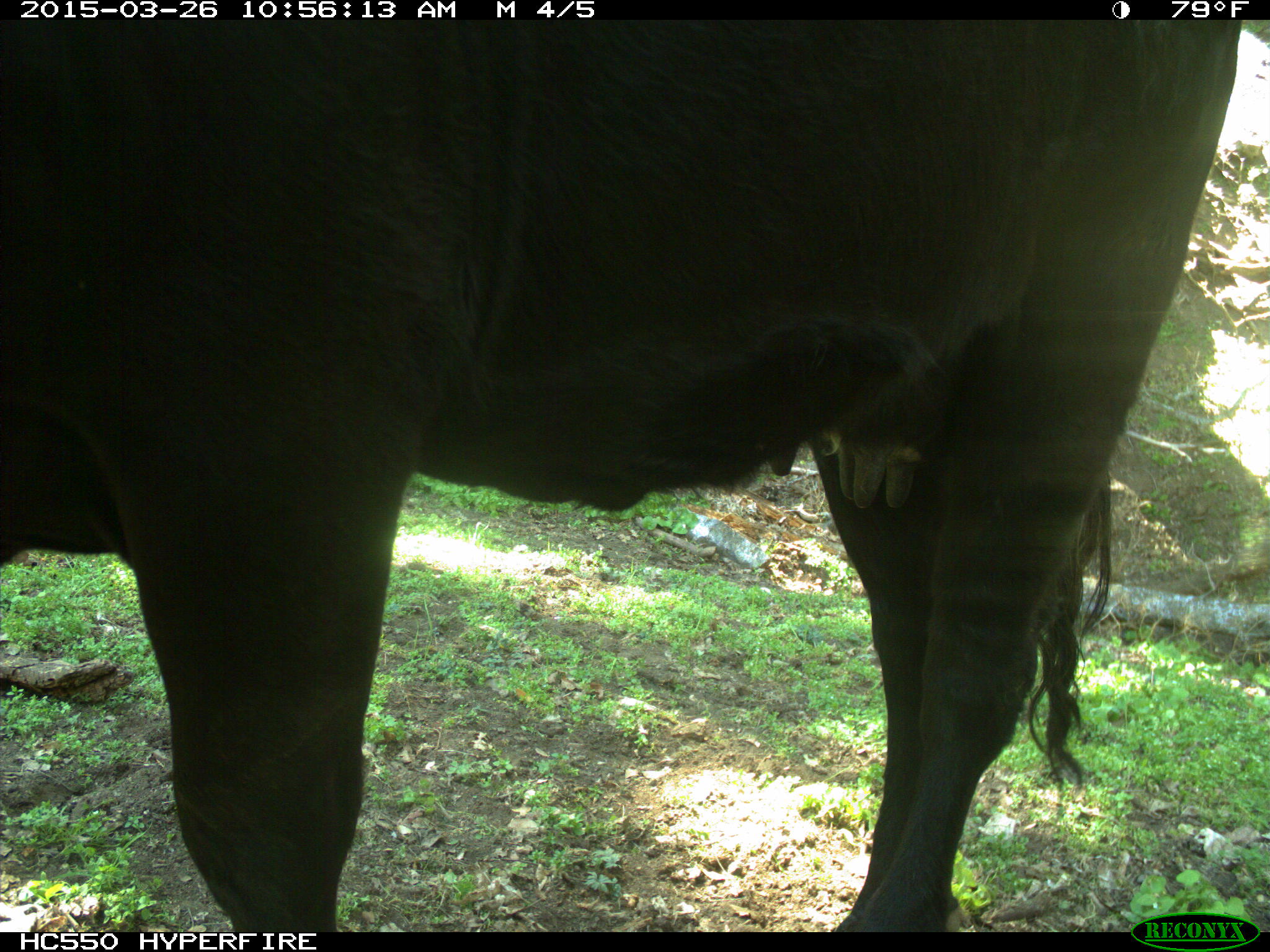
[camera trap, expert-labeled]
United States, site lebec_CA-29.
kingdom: Animalia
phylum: Chordata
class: Mammalia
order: Artiodactyla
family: Bovidae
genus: Bos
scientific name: Bos taurus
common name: domestic cow